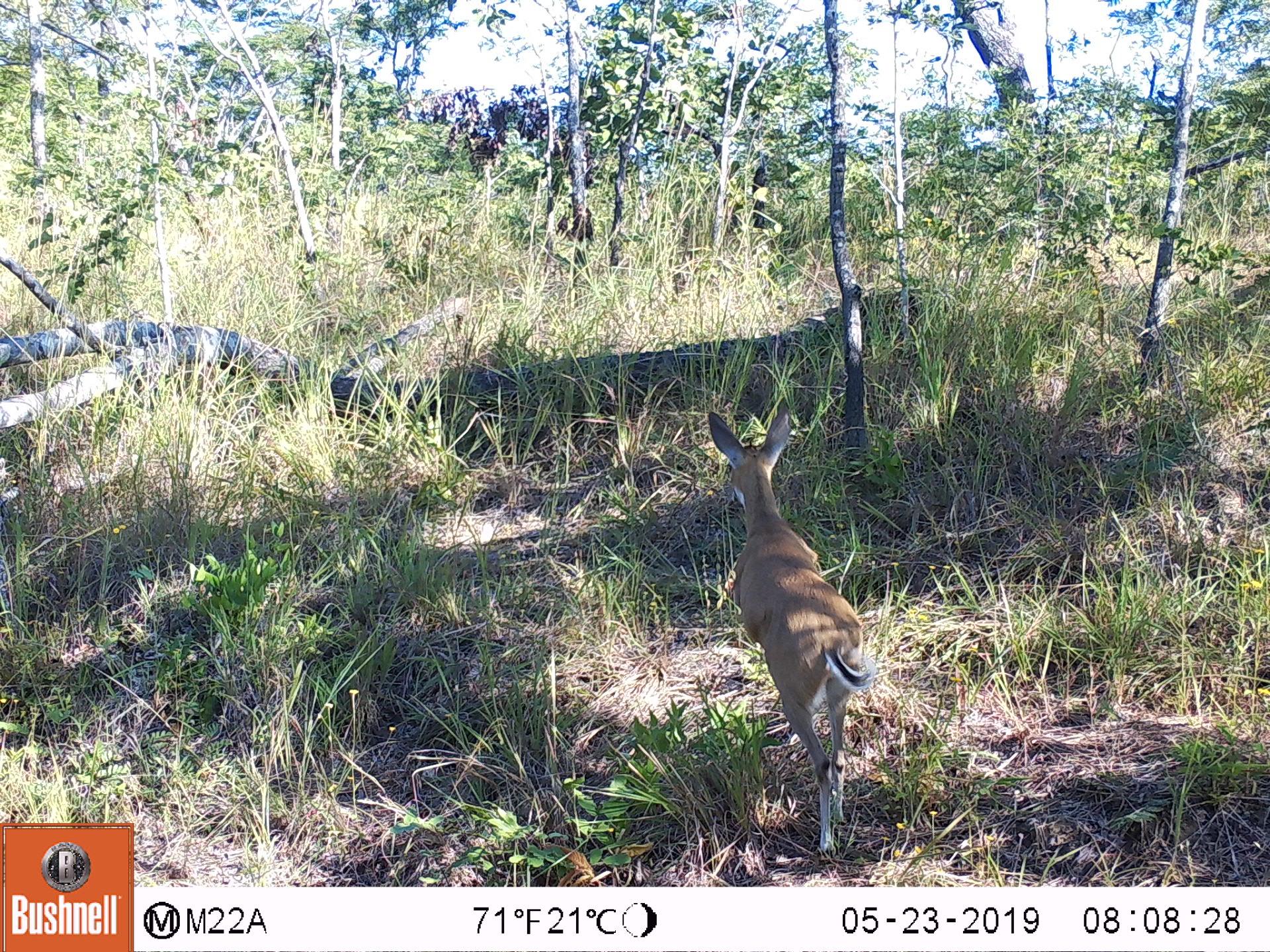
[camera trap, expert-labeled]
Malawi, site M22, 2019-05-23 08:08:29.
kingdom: Animalia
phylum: Chordata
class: Mammalia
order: Artiodactyla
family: Bovidae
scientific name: Antilopinae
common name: small antelope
Small antelope (Antilopinae), count 1.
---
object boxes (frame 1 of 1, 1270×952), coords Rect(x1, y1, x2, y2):
small antelope: Rect(700, 403, 872, 864)